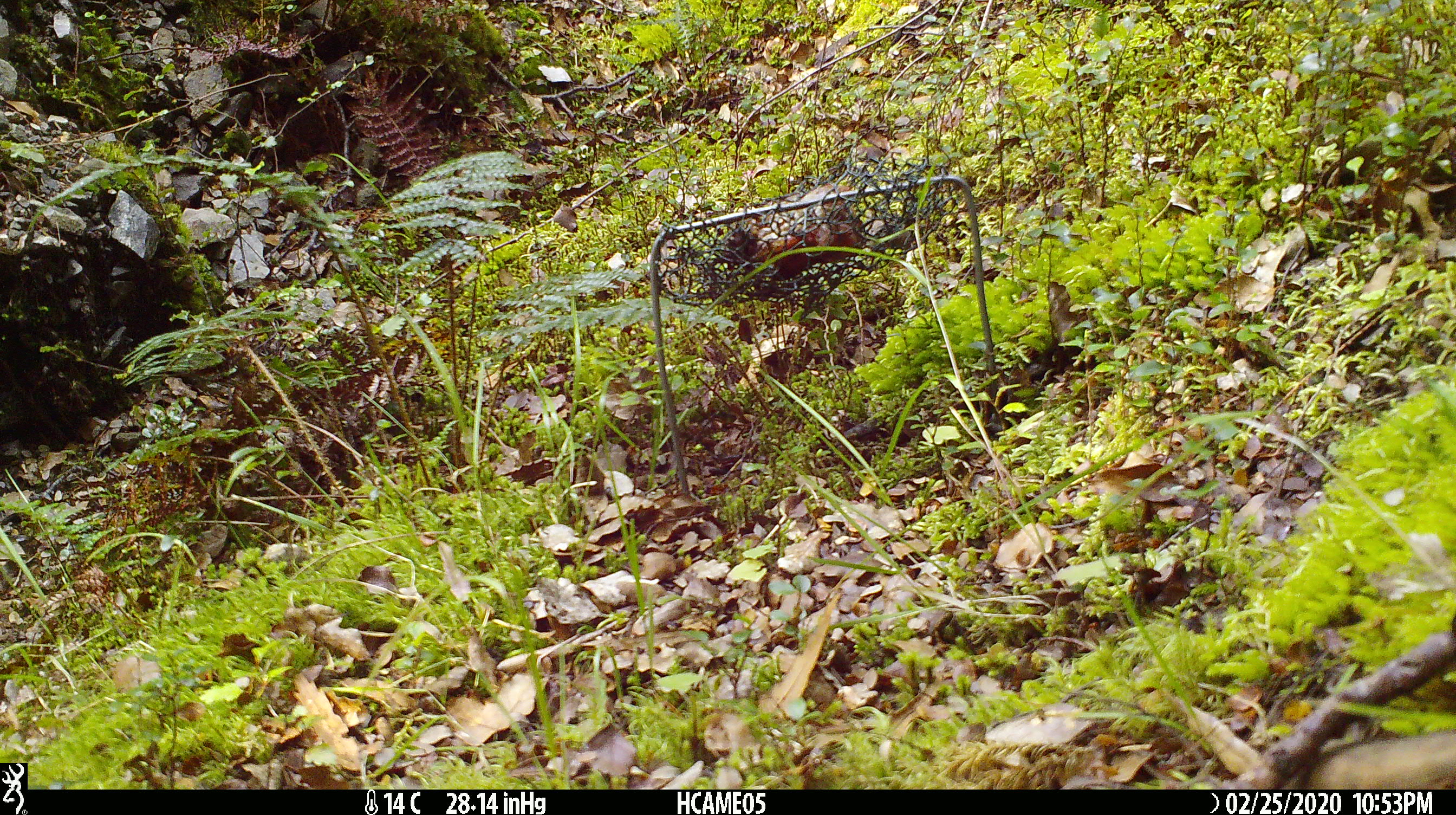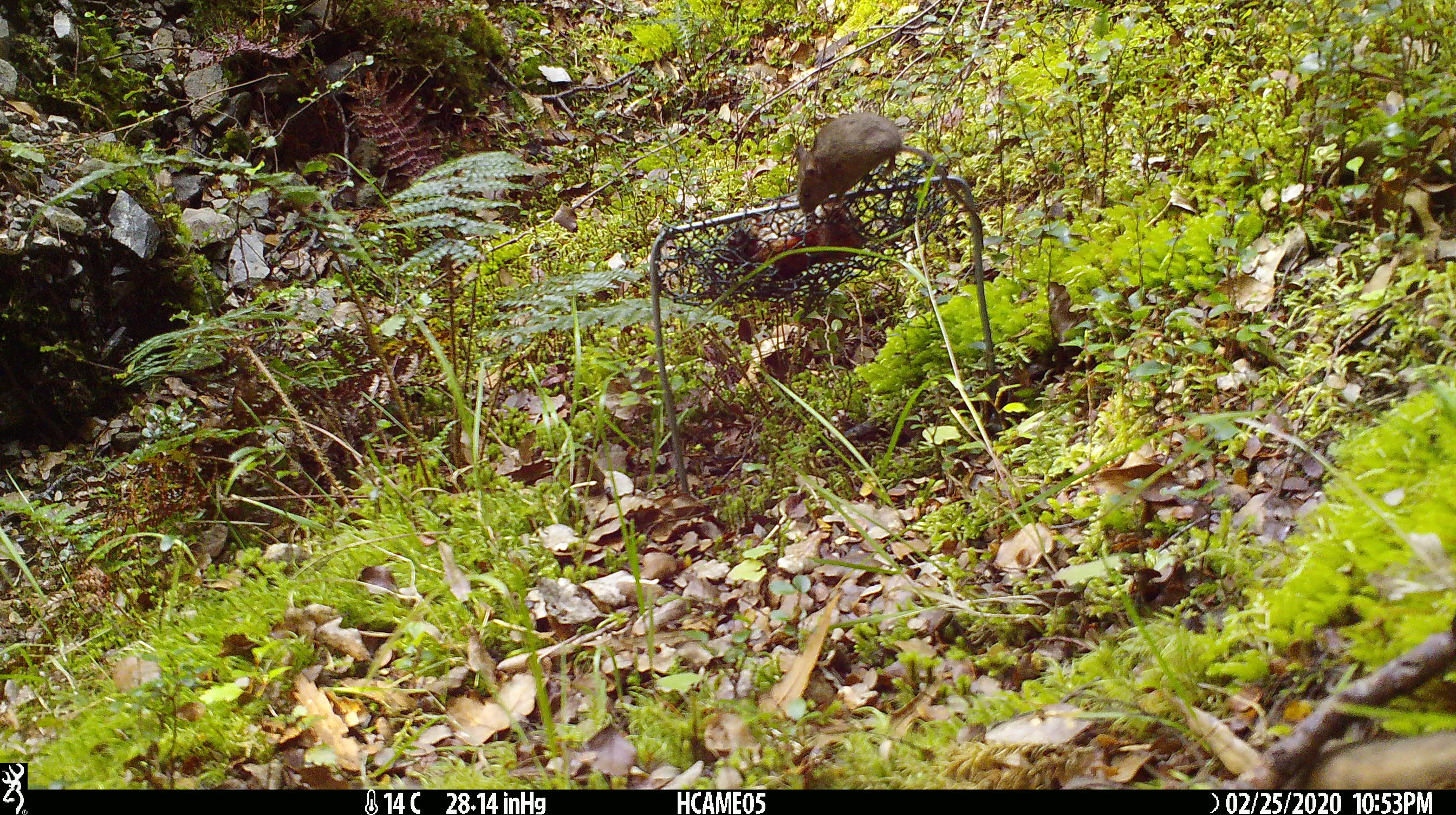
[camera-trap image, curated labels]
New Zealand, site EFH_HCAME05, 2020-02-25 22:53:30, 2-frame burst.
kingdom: Animalia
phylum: Chordata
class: Mammalia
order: Rodentia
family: Muridae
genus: Mus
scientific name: Mus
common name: mouse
Mouse (Mus).